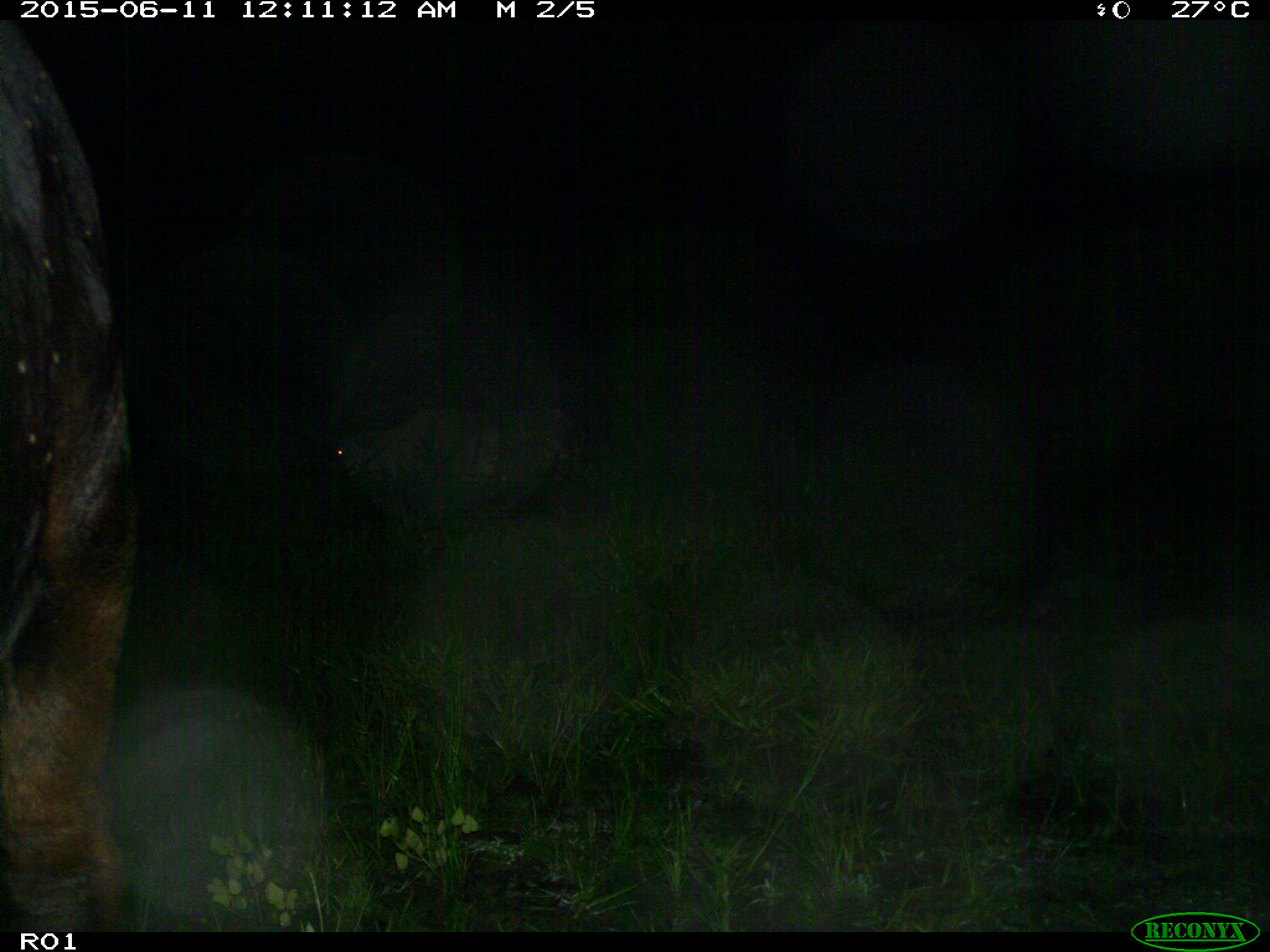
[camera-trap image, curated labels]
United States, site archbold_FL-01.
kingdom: Animalia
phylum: Chordata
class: Mammalia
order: Artiodactyla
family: Bovidae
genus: Bos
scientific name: Bos taurus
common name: domestic cow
Bos taurus (domestic cow).